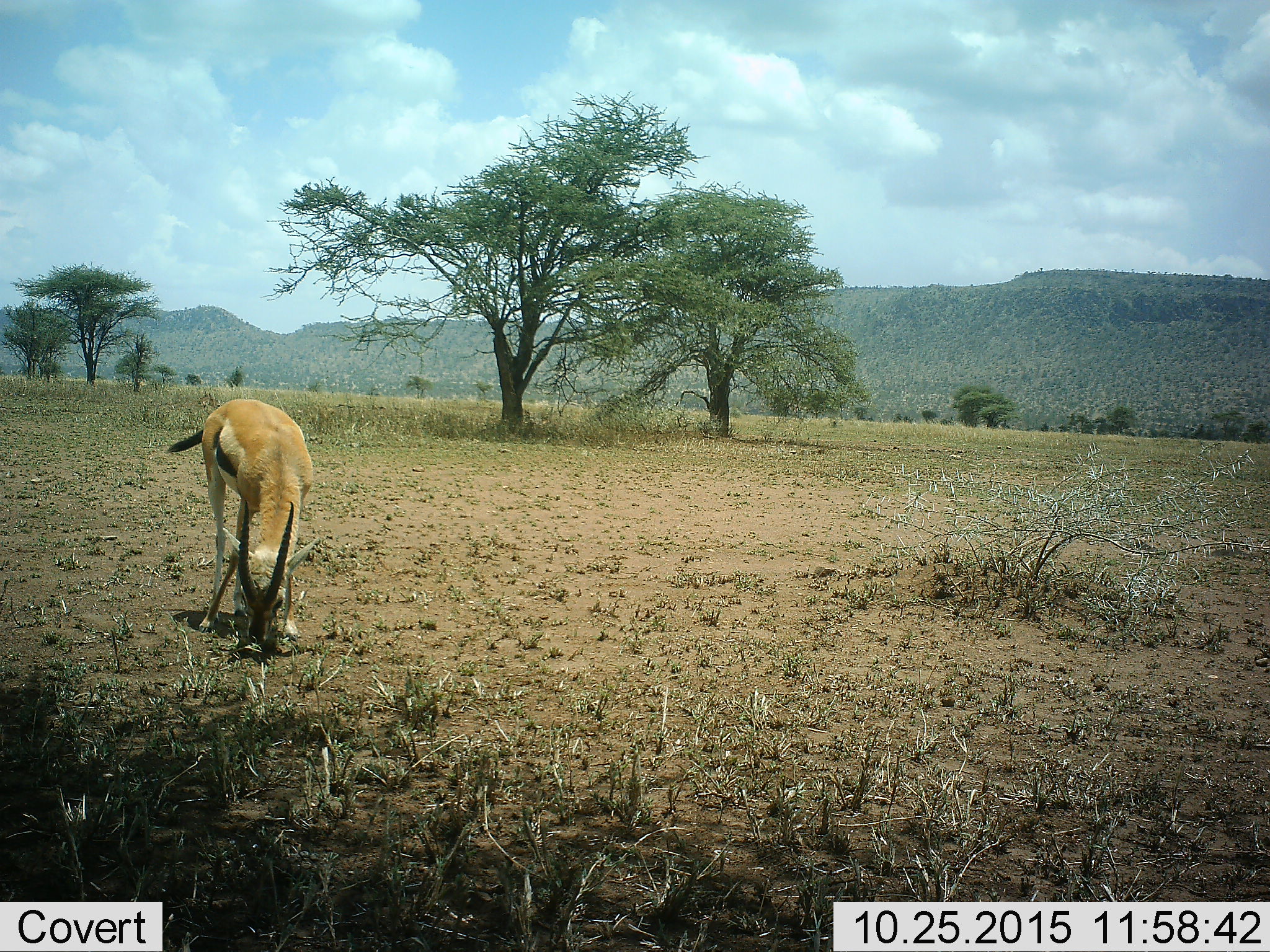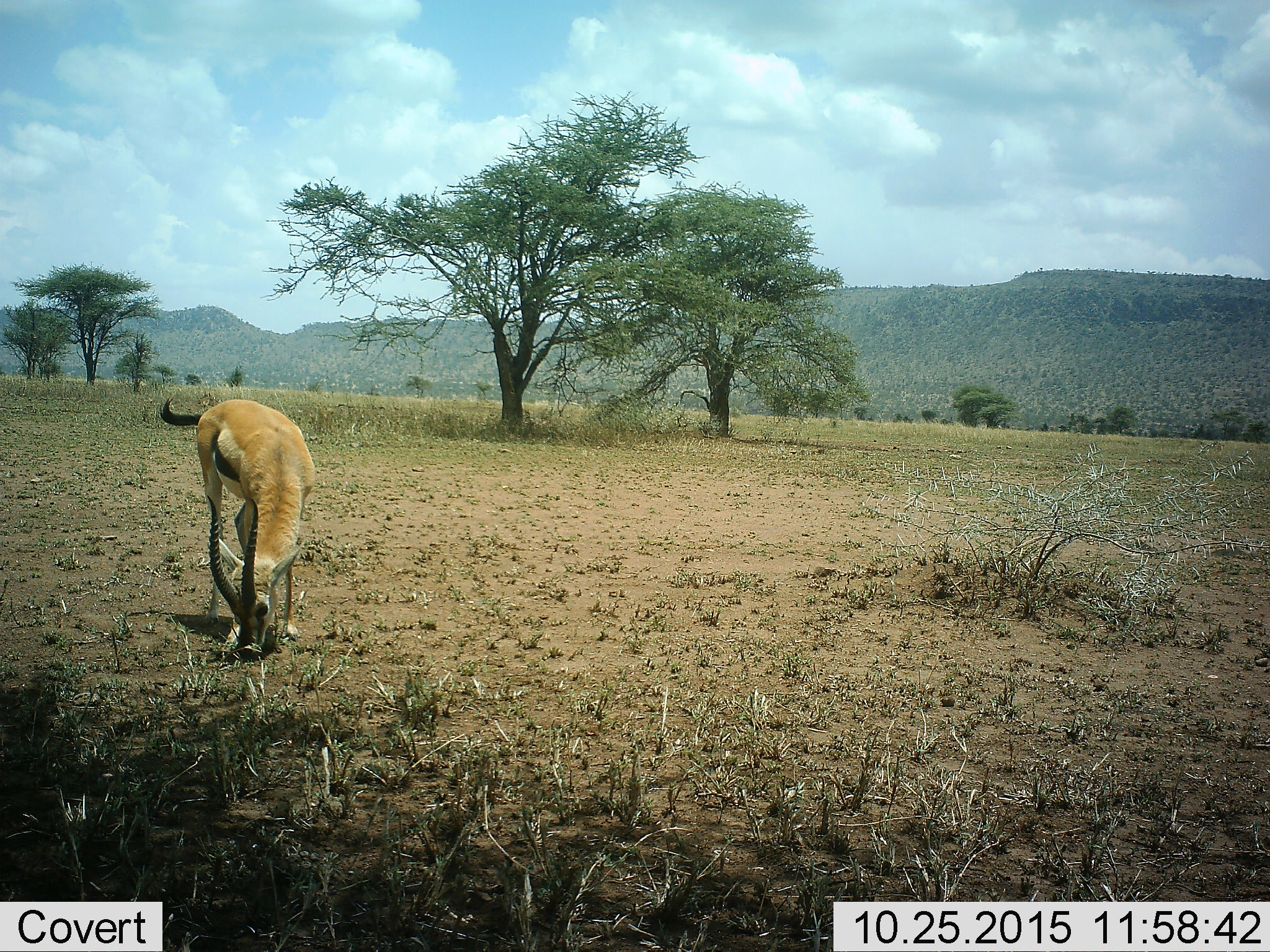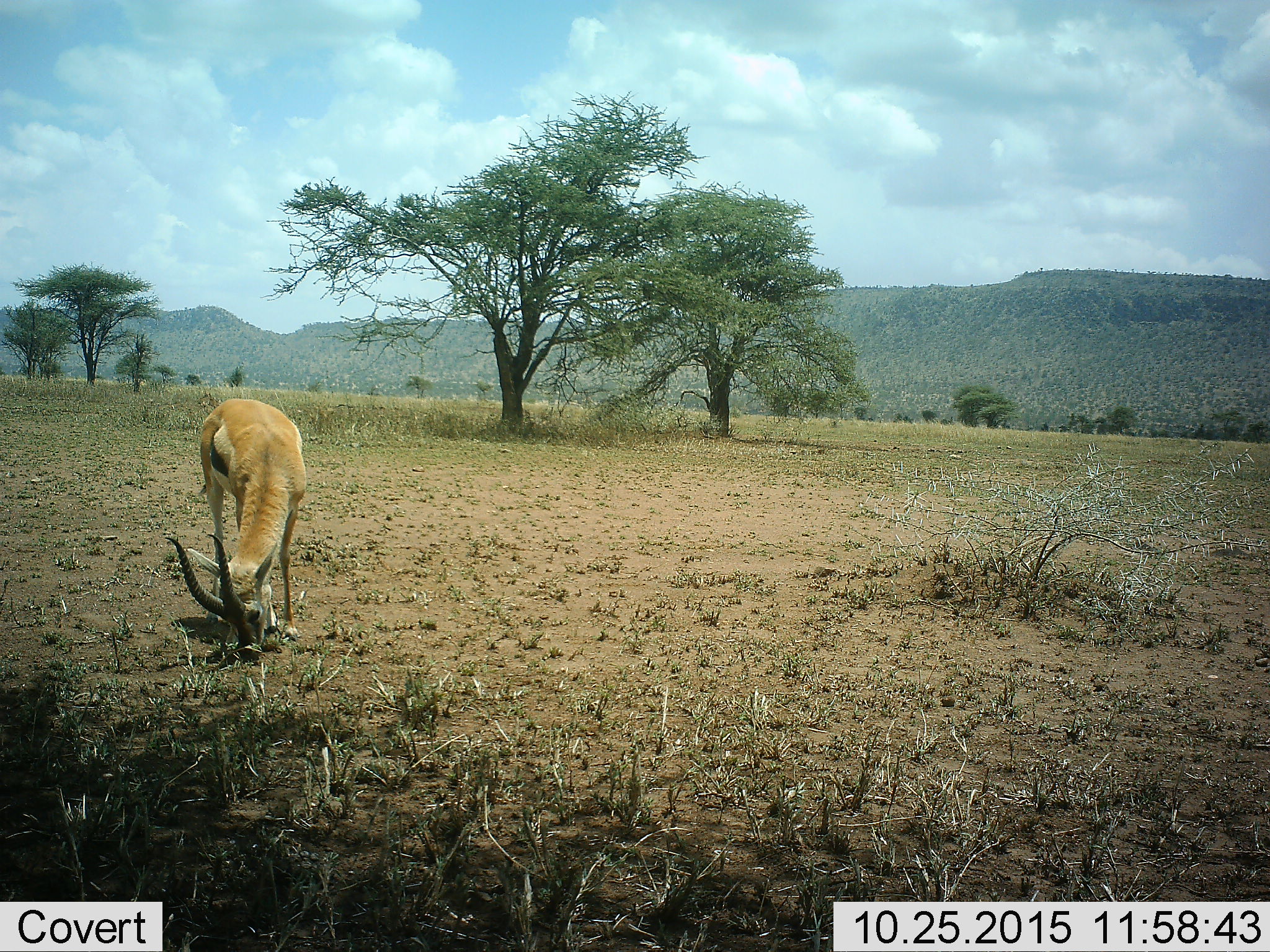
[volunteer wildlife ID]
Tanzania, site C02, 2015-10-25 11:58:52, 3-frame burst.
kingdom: Animalia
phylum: Chordata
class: Mammalia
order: Artiodactyla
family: Bovidae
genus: Eudorcas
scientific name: Eudorcas thomsonii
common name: thomson's gazelle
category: gazellethomsons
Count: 1.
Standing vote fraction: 11%.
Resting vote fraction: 0%.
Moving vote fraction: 0%.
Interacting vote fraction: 0%.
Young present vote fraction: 0%.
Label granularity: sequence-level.